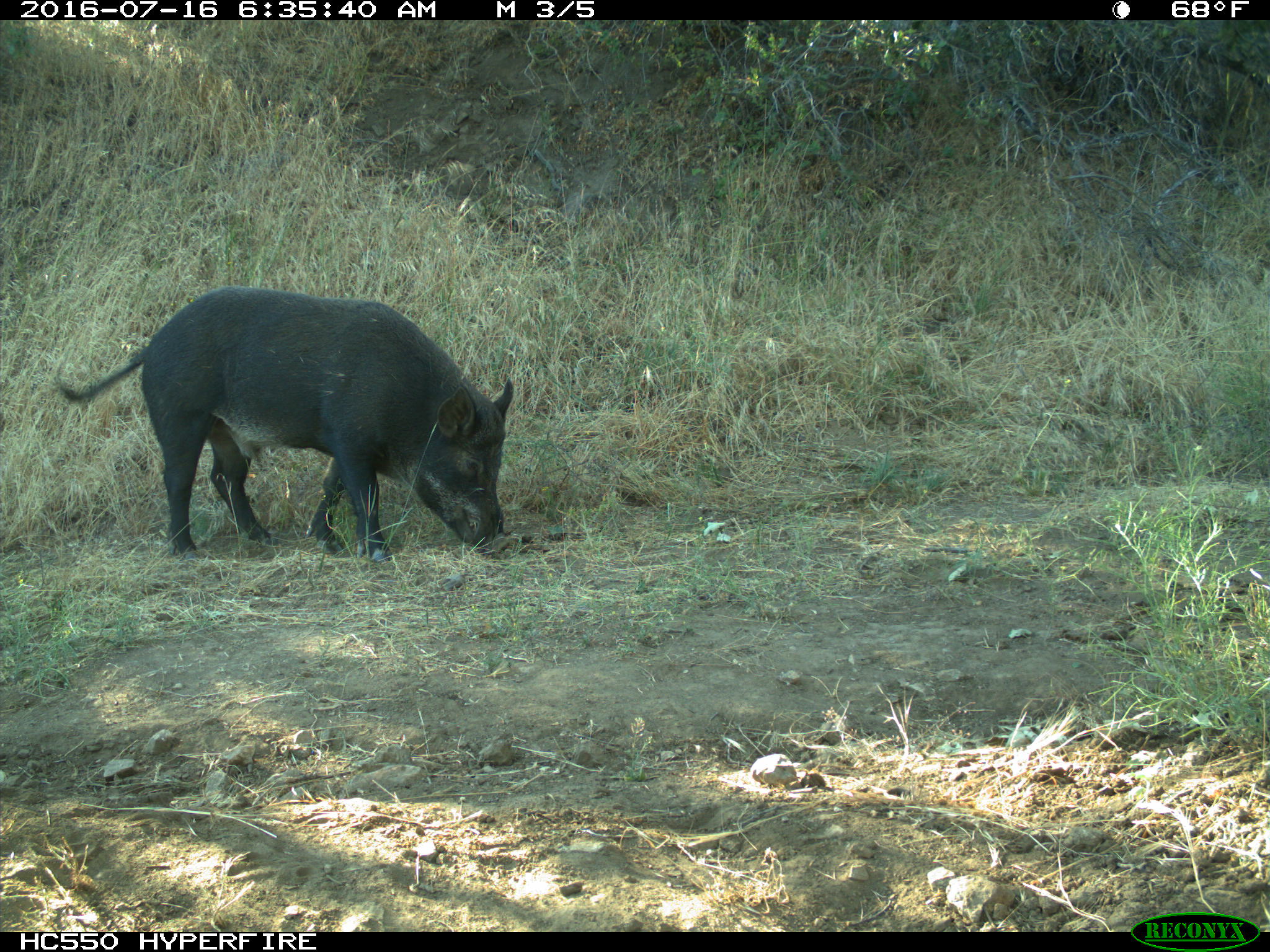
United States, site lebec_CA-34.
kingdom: Animalia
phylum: Chordata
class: Mammalia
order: Artiodactyla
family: Suidae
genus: Sus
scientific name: Sus scrofa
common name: wild boar